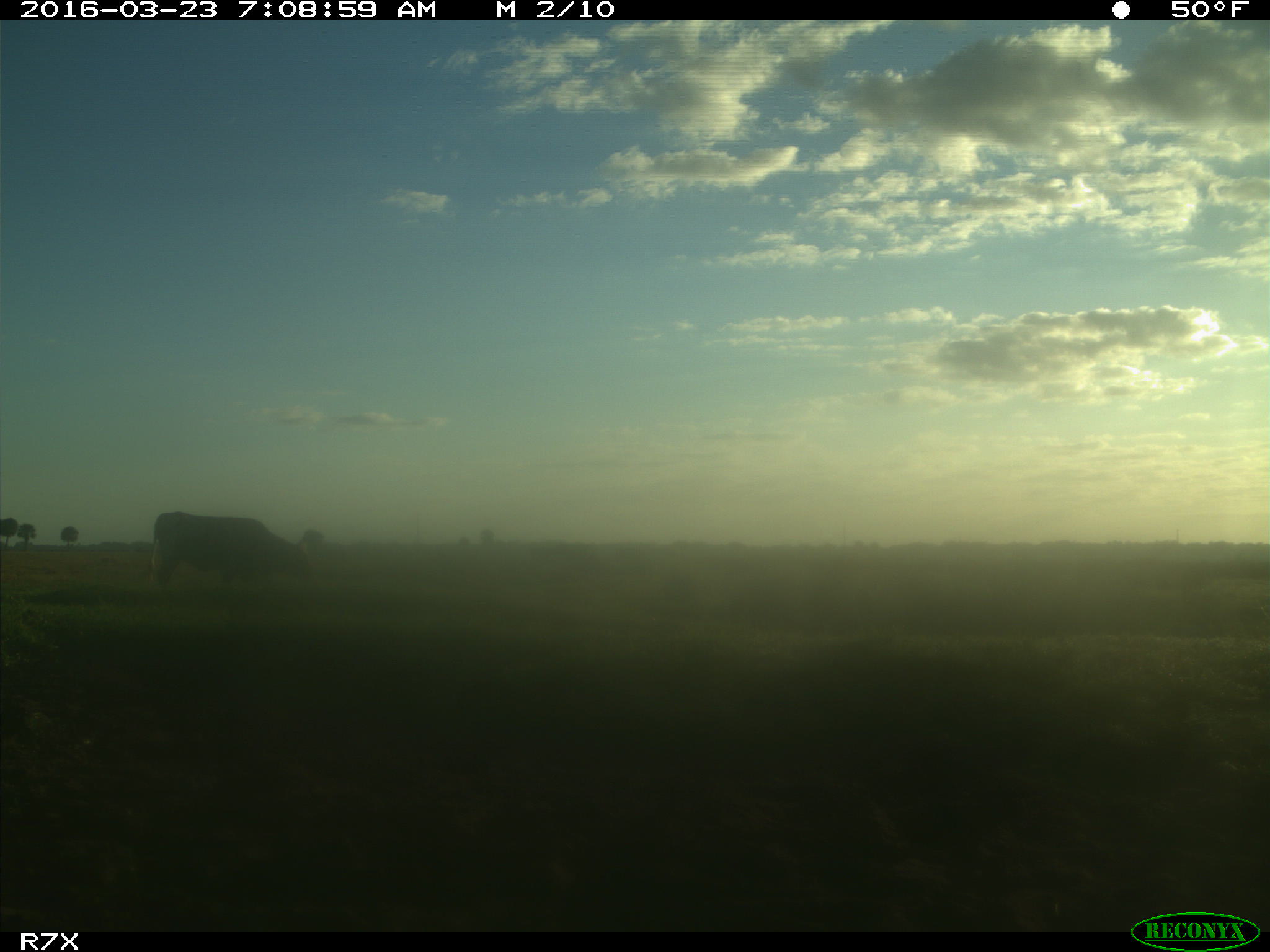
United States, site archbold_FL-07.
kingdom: Animalia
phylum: Chordata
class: Mammalia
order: Artiodactyla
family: Bovidae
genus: Bos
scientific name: Bos taurus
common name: domestic cow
Bos taurus (domestic cow).